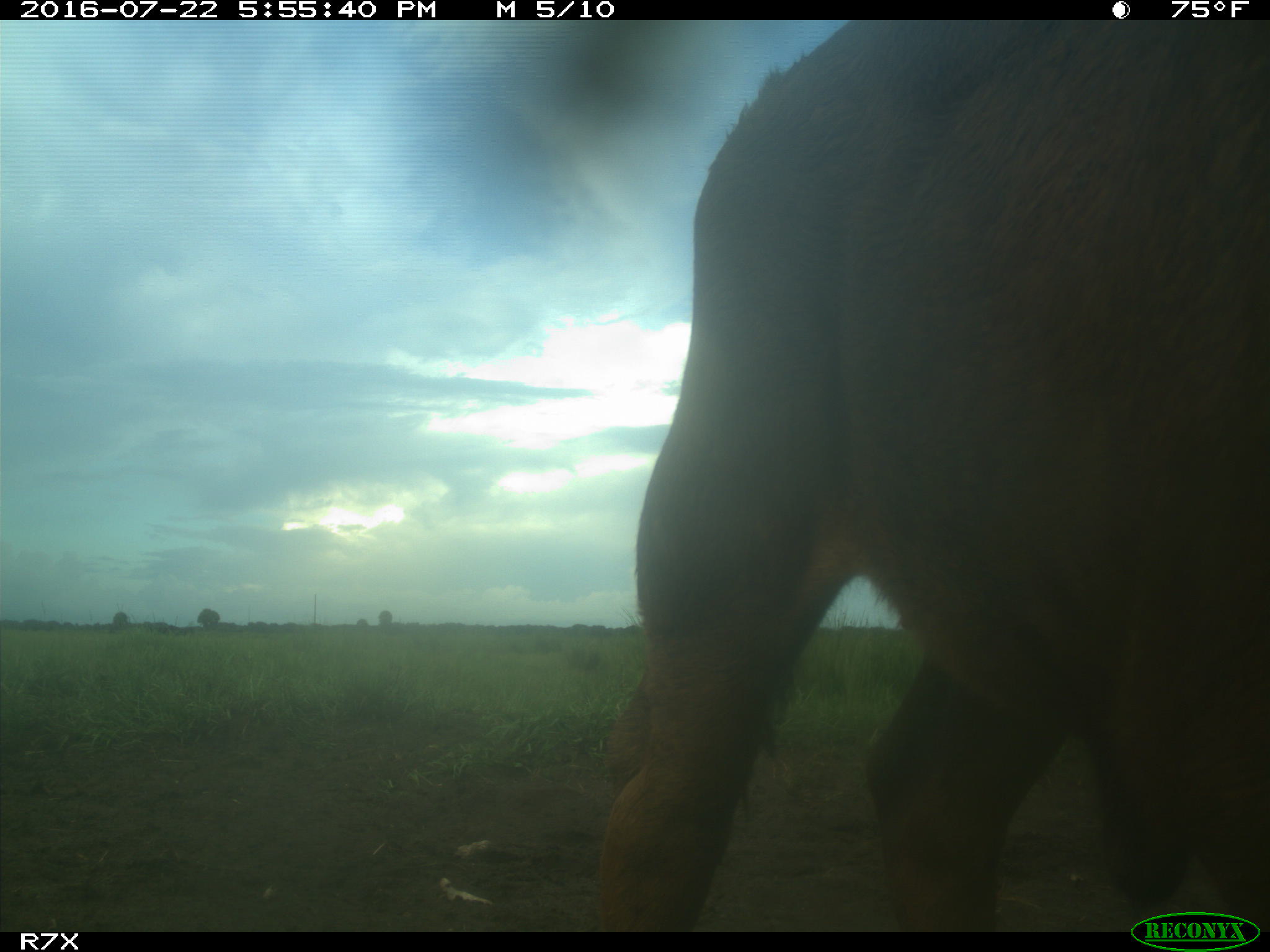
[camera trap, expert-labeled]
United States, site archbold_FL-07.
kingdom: Animalia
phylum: Chordata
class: Mammalia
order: Artiodactyla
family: Bovidae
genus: Bos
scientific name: Bos taurus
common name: domestic cow